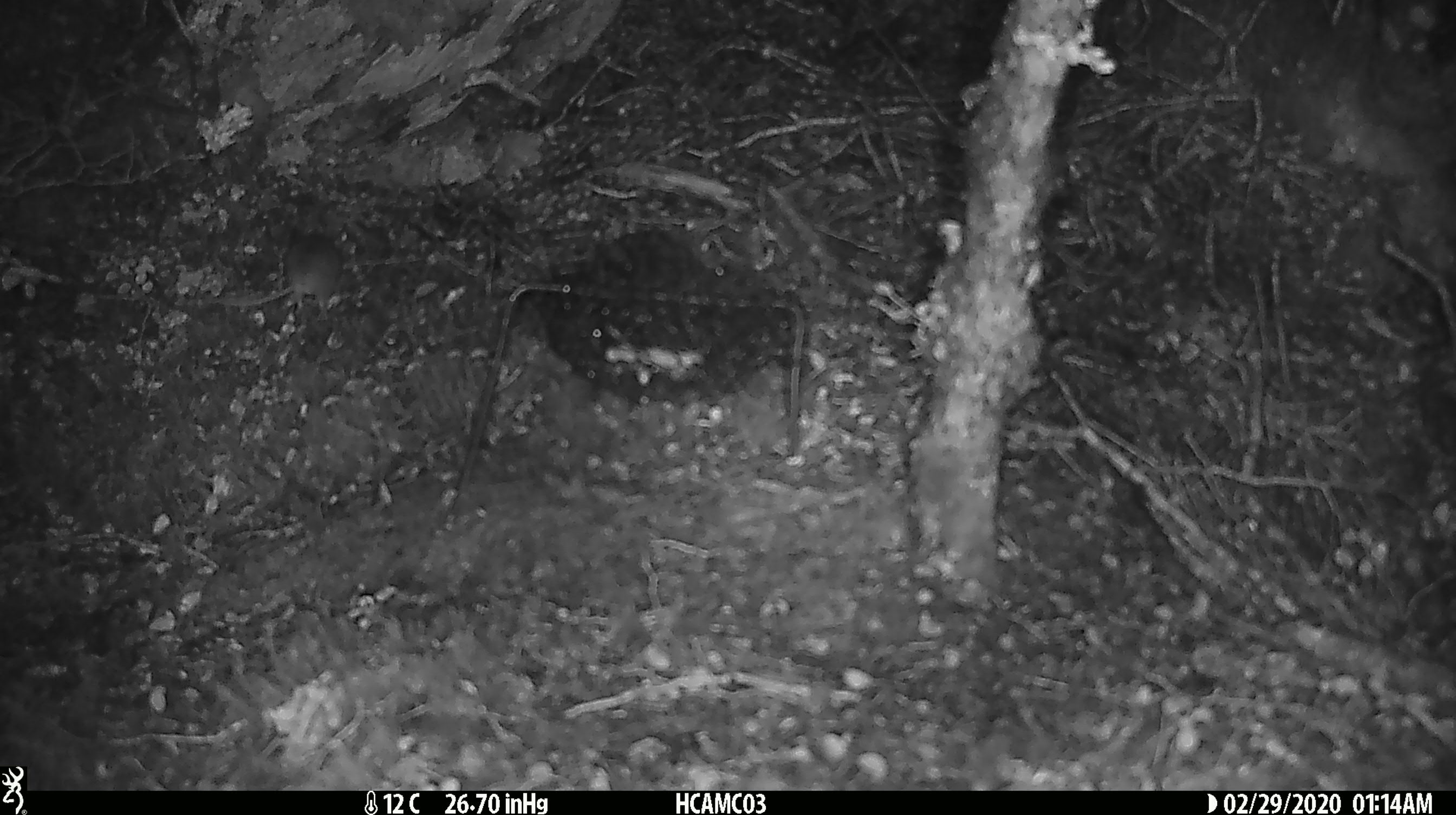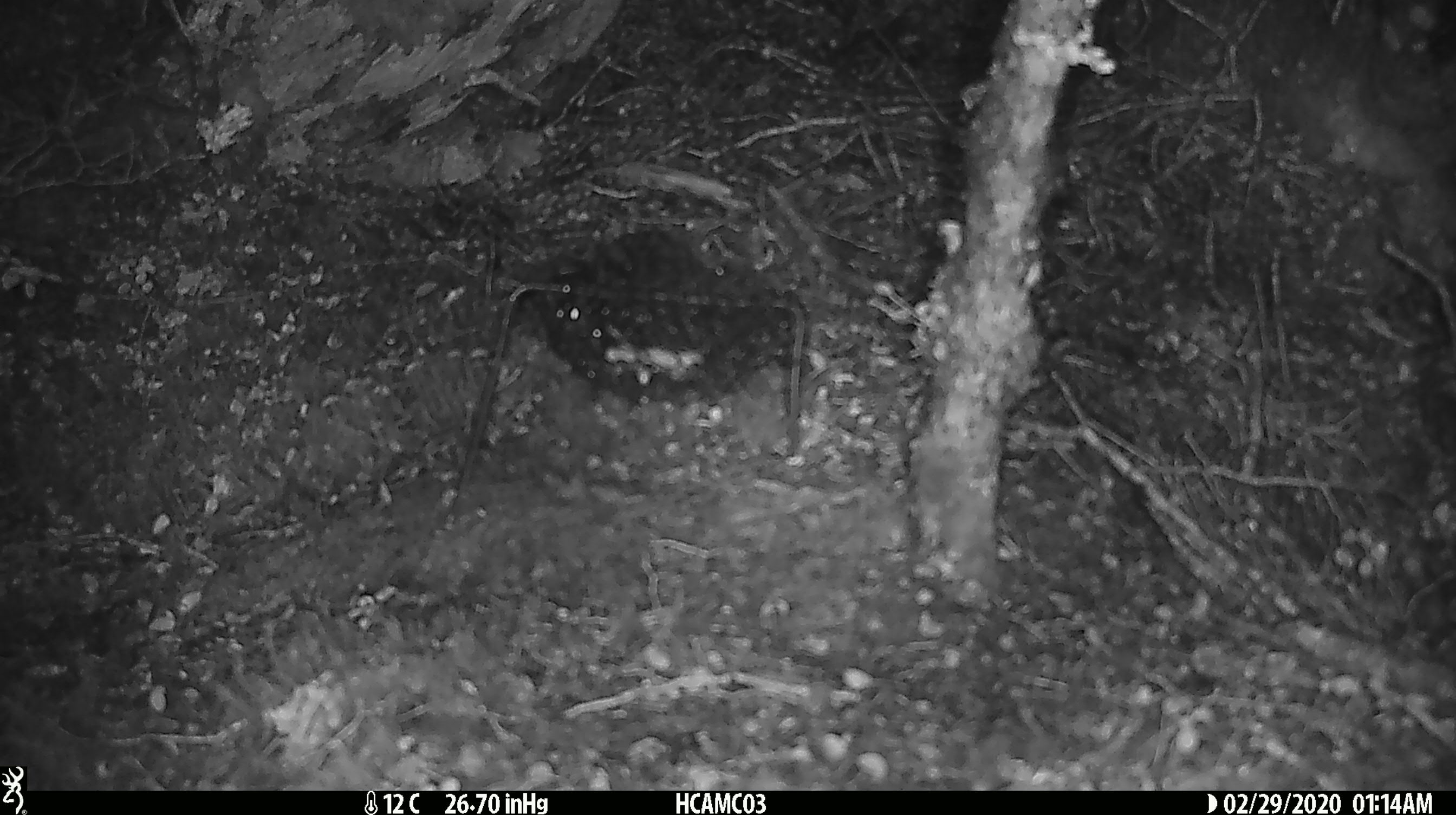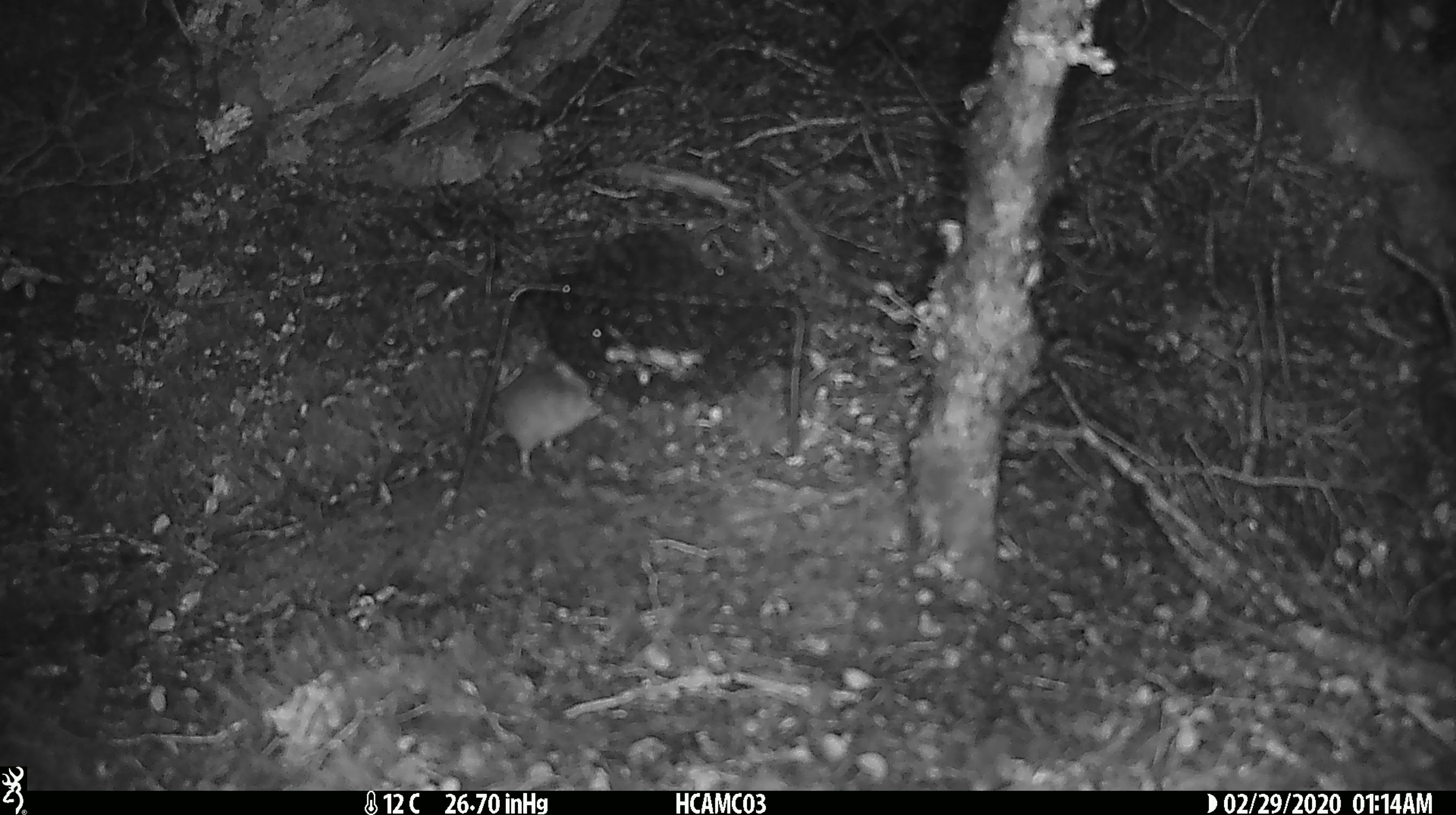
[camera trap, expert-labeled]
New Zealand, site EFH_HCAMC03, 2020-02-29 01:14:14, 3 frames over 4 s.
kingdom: Animalia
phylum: Chordata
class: Mammalia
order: Rodentia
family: Muridae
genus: Mus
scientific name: Mus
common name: mouse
Mouse (Mus).